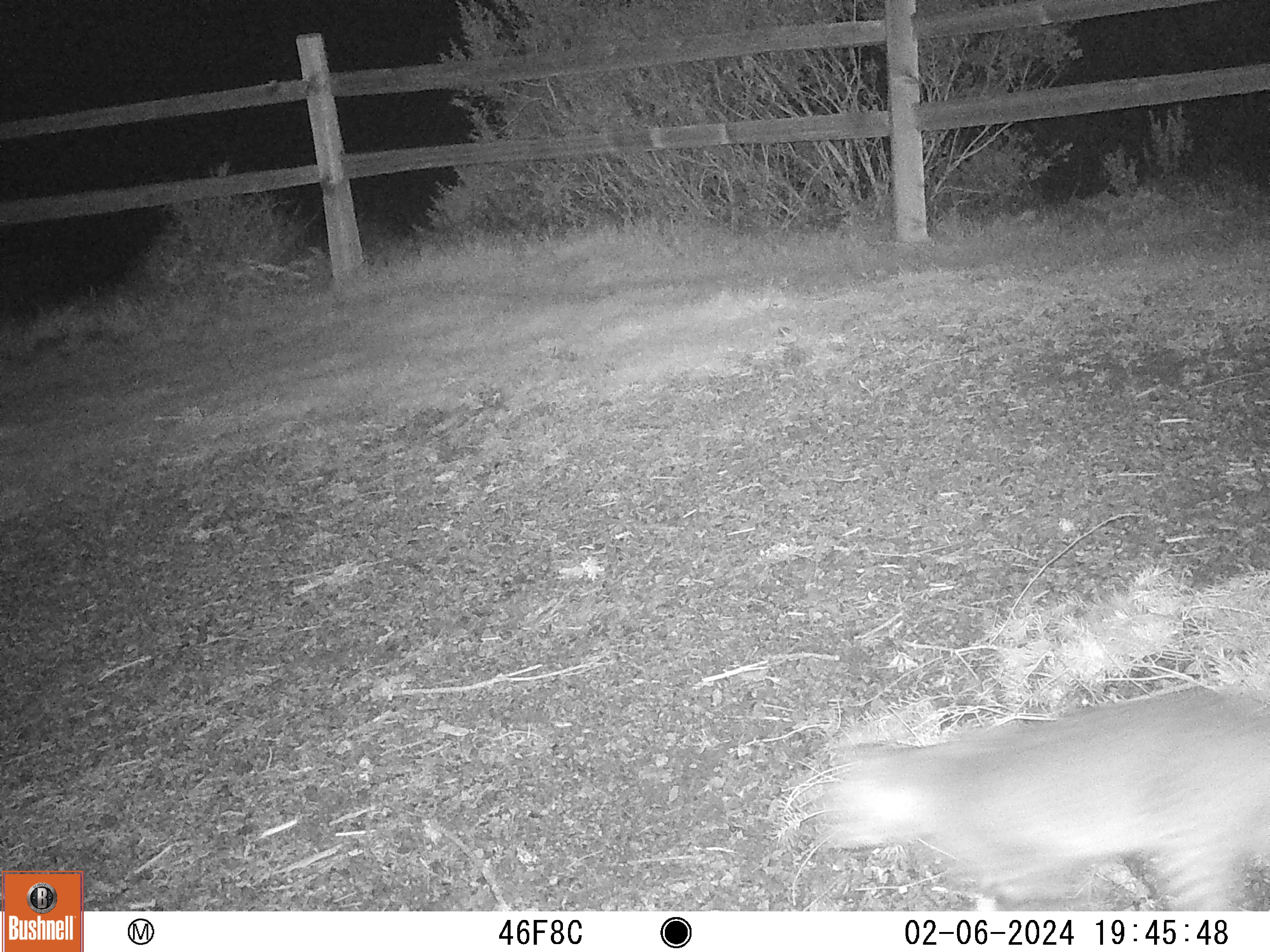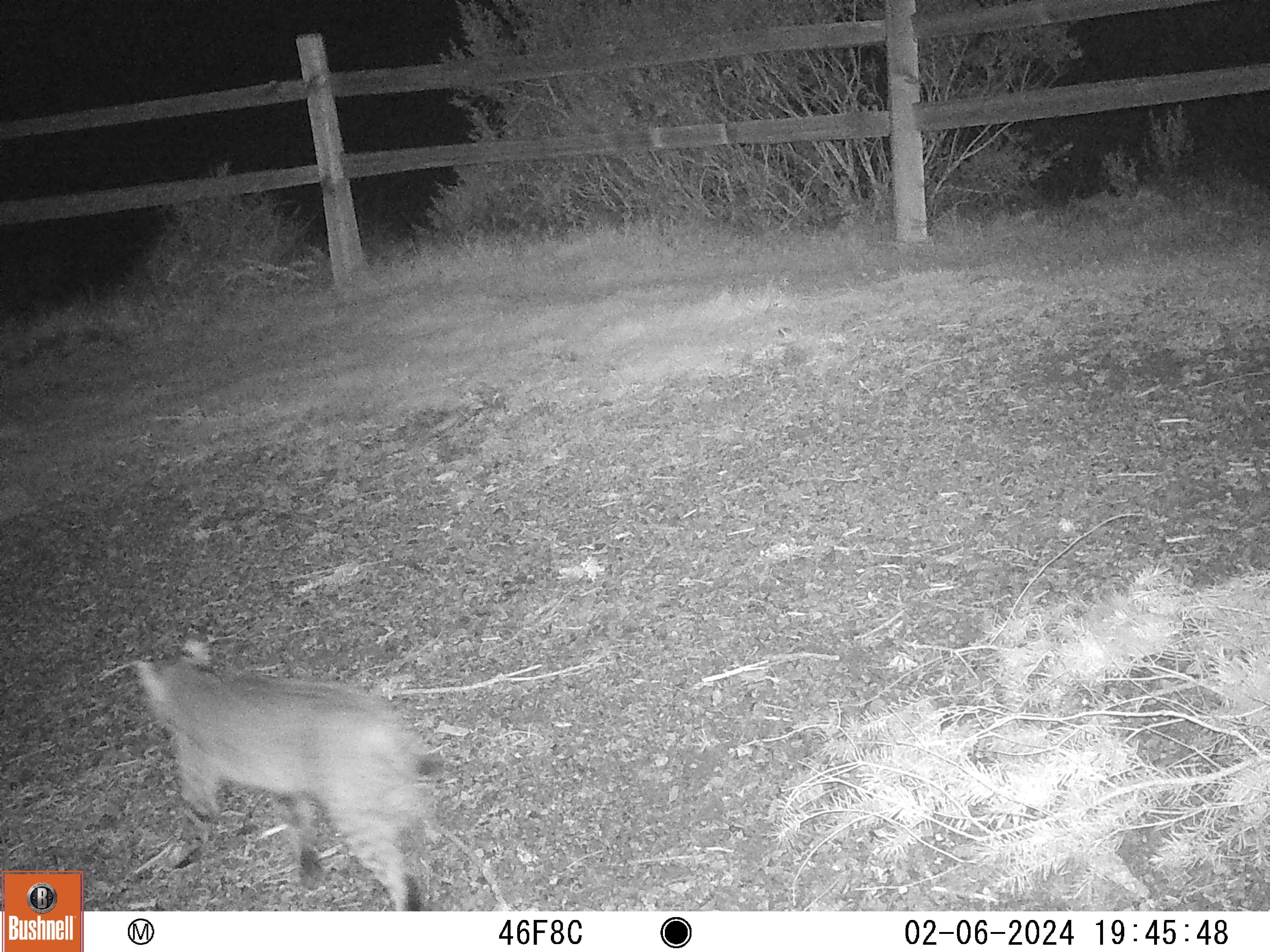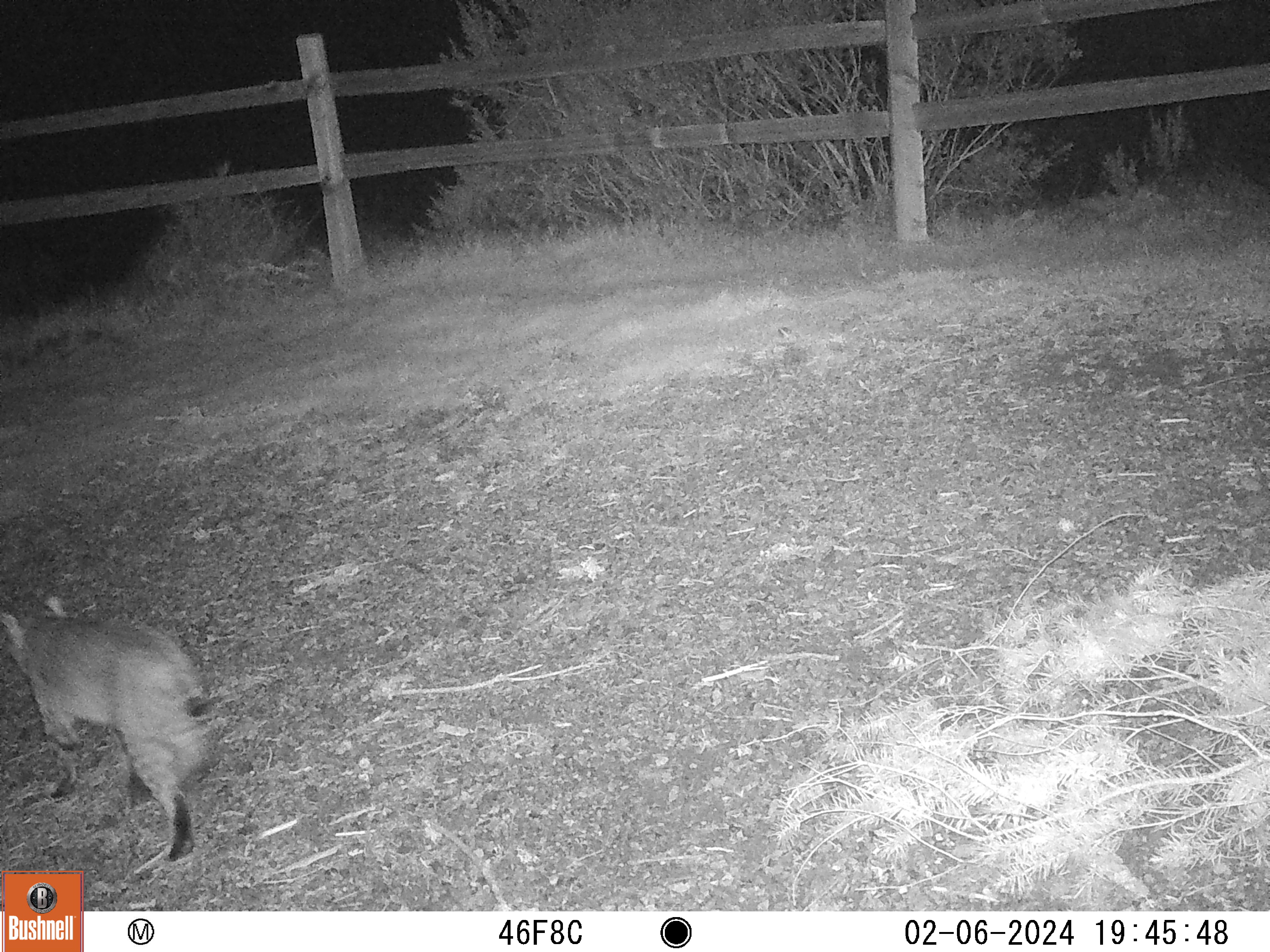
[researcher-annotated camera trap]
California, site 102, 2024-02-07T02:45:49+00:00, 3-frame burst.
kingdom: Animalia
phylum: Chordata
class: Mammalia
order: Carnivora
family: Felidae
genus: Lynx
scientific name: Lynx rufus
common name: bobcat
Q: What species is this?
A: Bobcat (Lynx rufus).